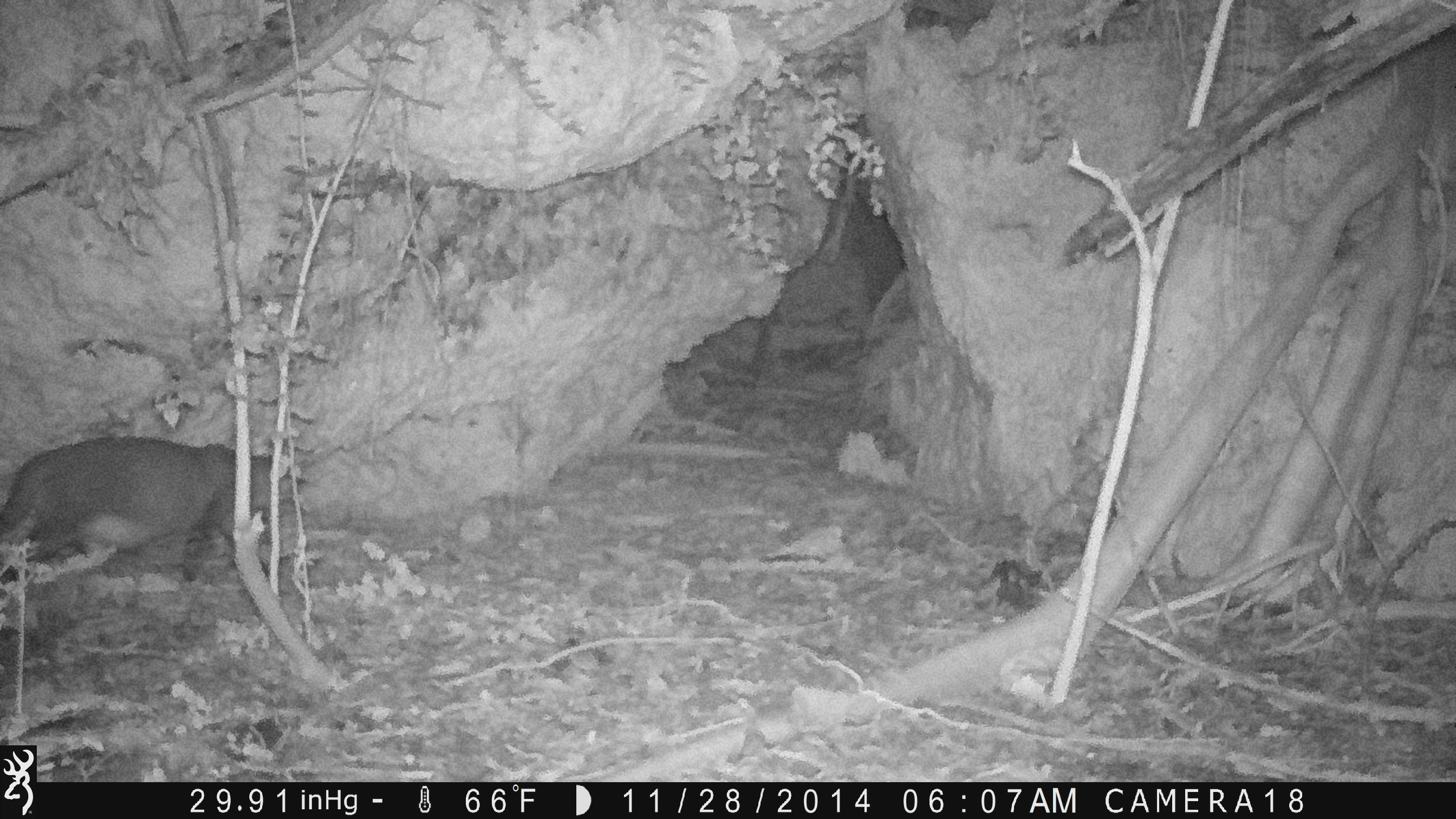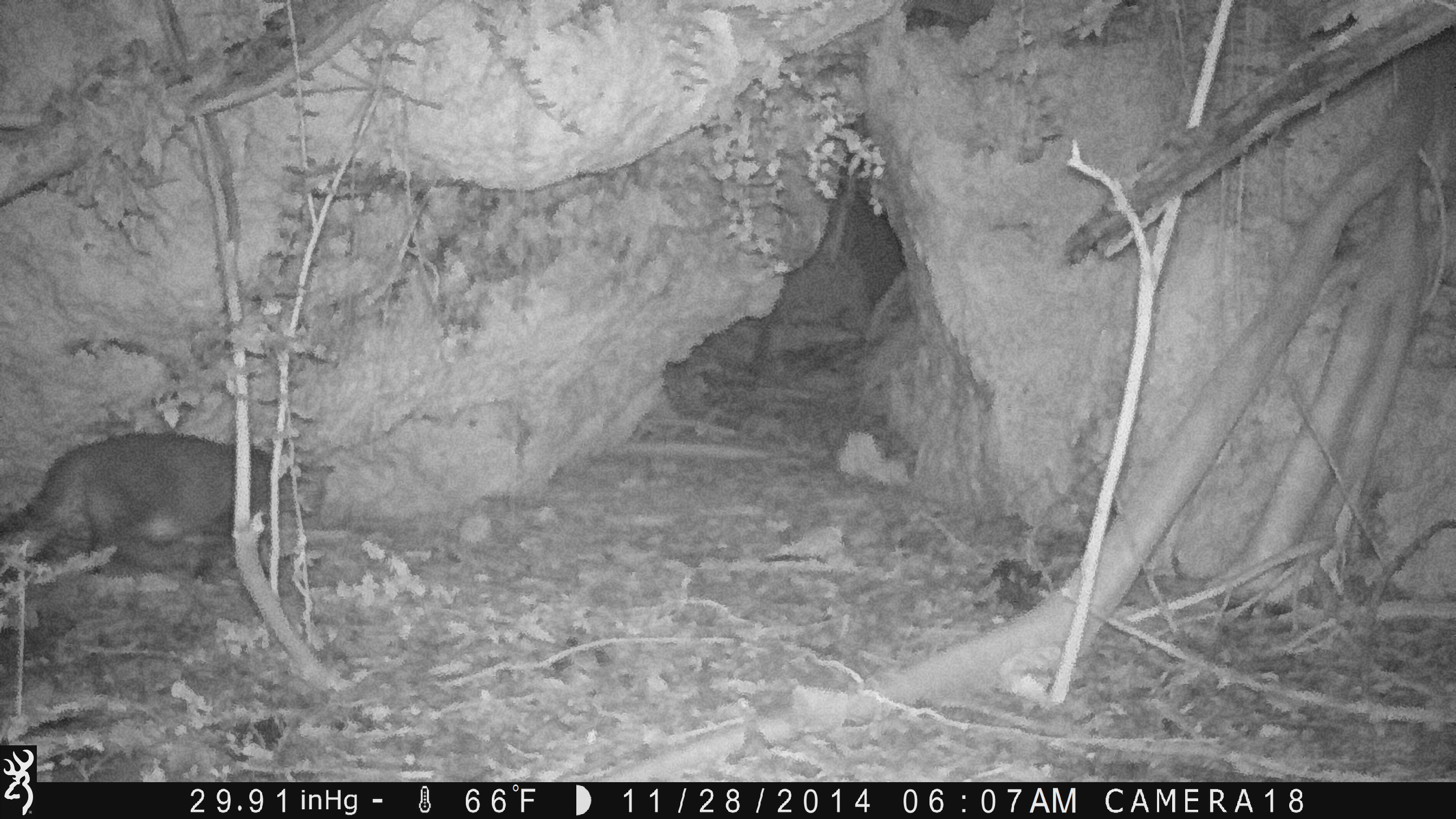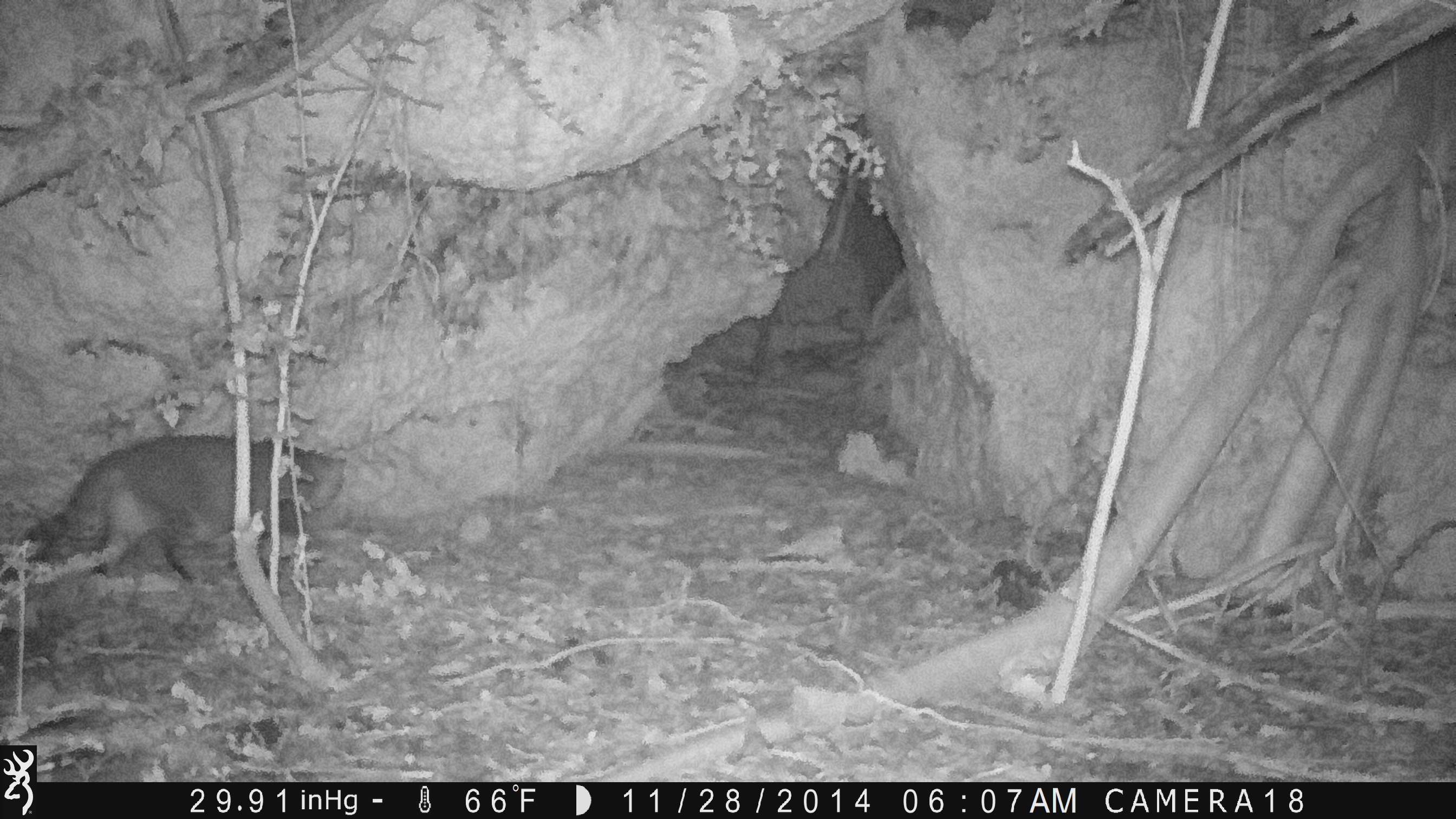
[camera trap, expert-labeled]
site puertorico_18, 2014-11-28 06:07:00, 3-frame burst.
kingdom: Animalia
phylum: Chordata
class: Mammalia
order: Carnivora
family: Felidae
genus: Felis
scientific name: Felis catus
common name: cat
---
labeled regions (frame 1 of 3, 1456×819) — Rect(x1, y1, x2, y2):
cat: Rect(1, 437, 297, 586)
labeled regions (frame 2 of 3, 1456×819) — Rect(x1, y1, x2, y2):
cat: Rect(1, 433, 313, 582)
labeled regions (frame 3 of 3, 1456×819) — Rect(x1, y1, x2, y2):
cat: Rect(8, 433, 342, 599)